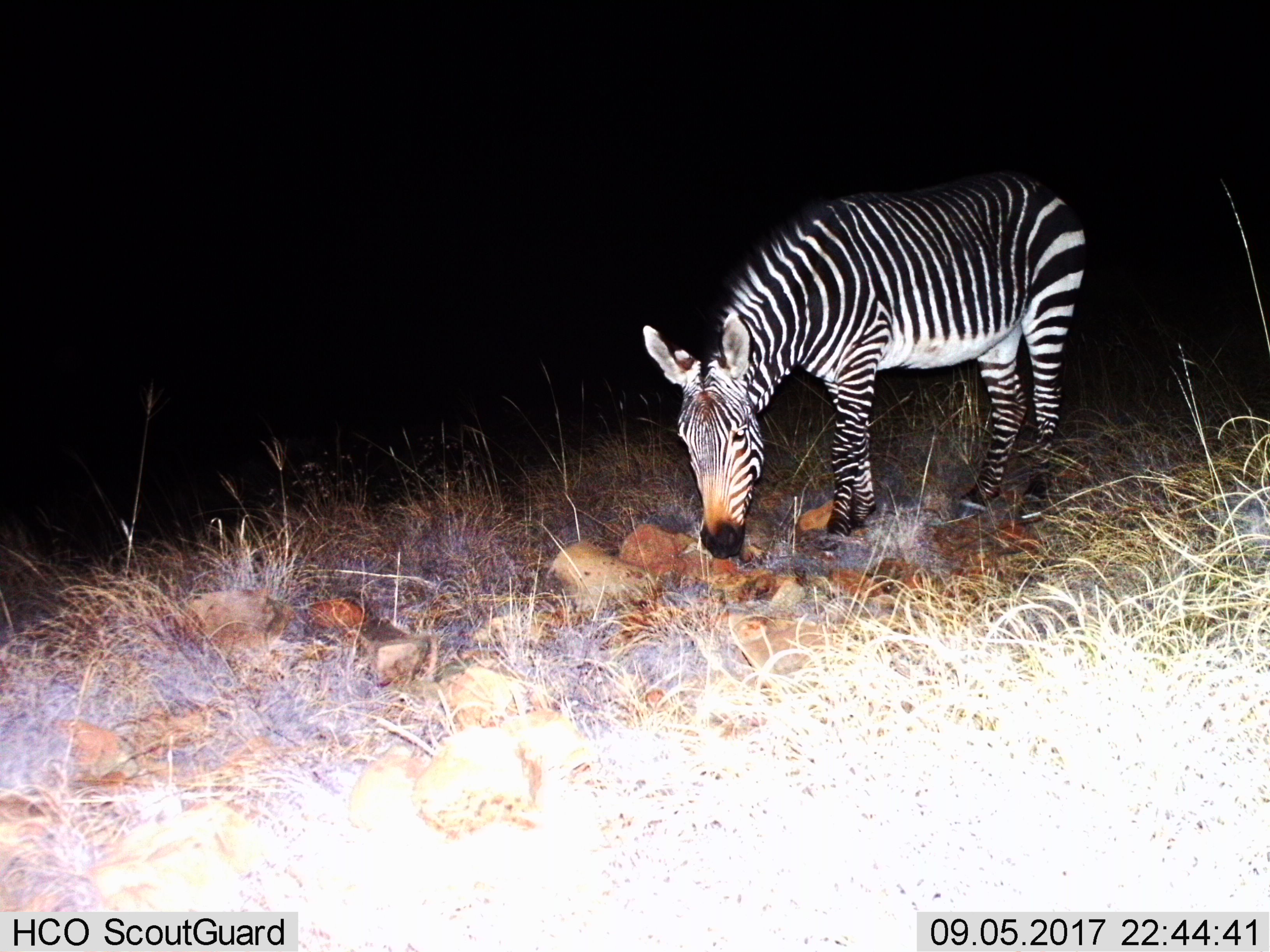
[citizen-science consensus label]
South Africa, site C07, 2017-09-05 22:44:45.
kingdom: Animalia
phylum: Chordata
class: Mammalia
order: Perissodactyla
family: Equidae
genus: Equus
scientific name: Equus zebra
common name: mountain zebra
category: zebramountain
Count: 1.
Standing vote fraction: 30%.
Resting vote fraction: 0%.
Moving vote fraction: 0%.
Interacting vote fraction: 0%.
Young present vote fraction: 0%.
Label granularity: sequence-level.